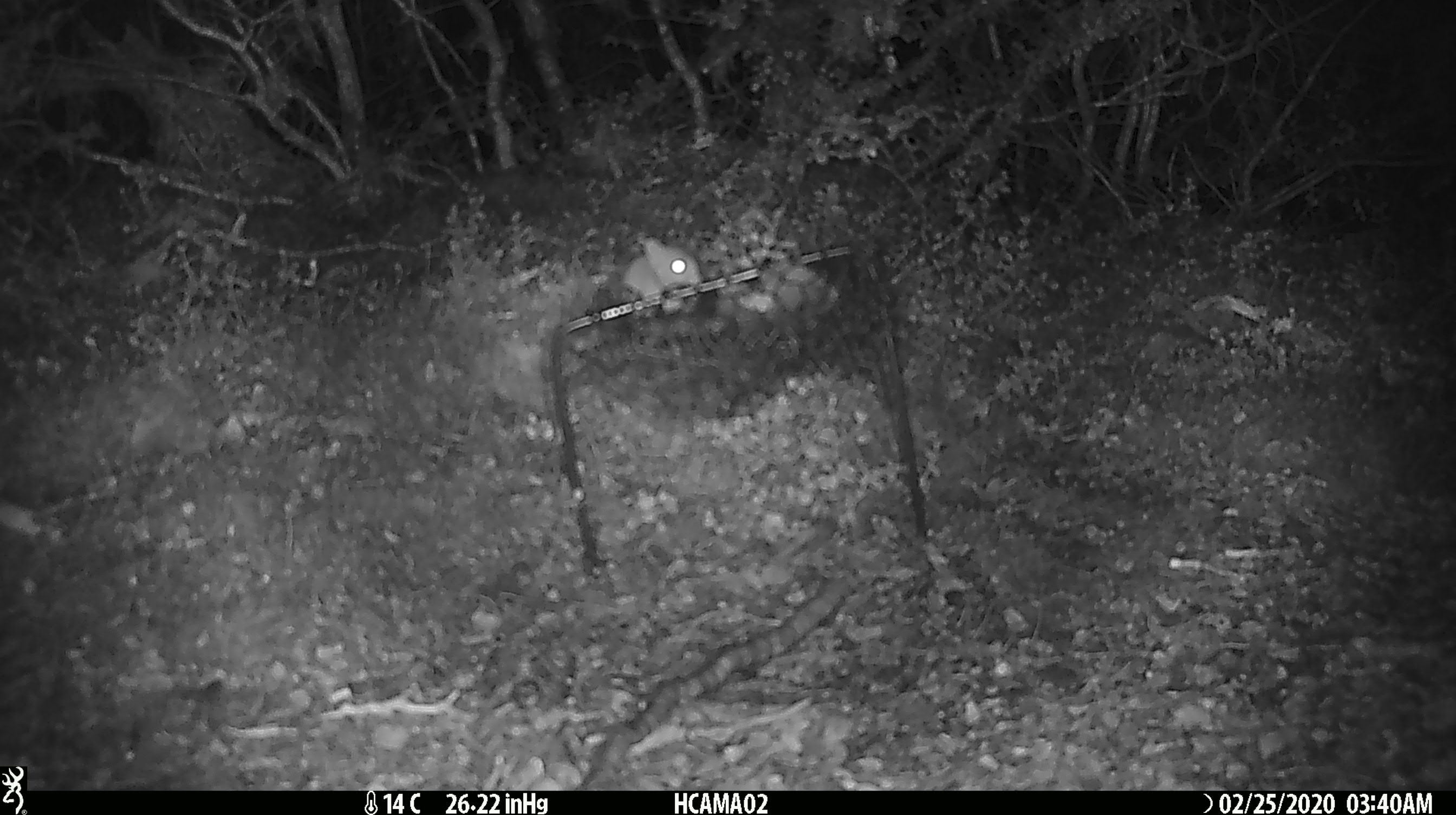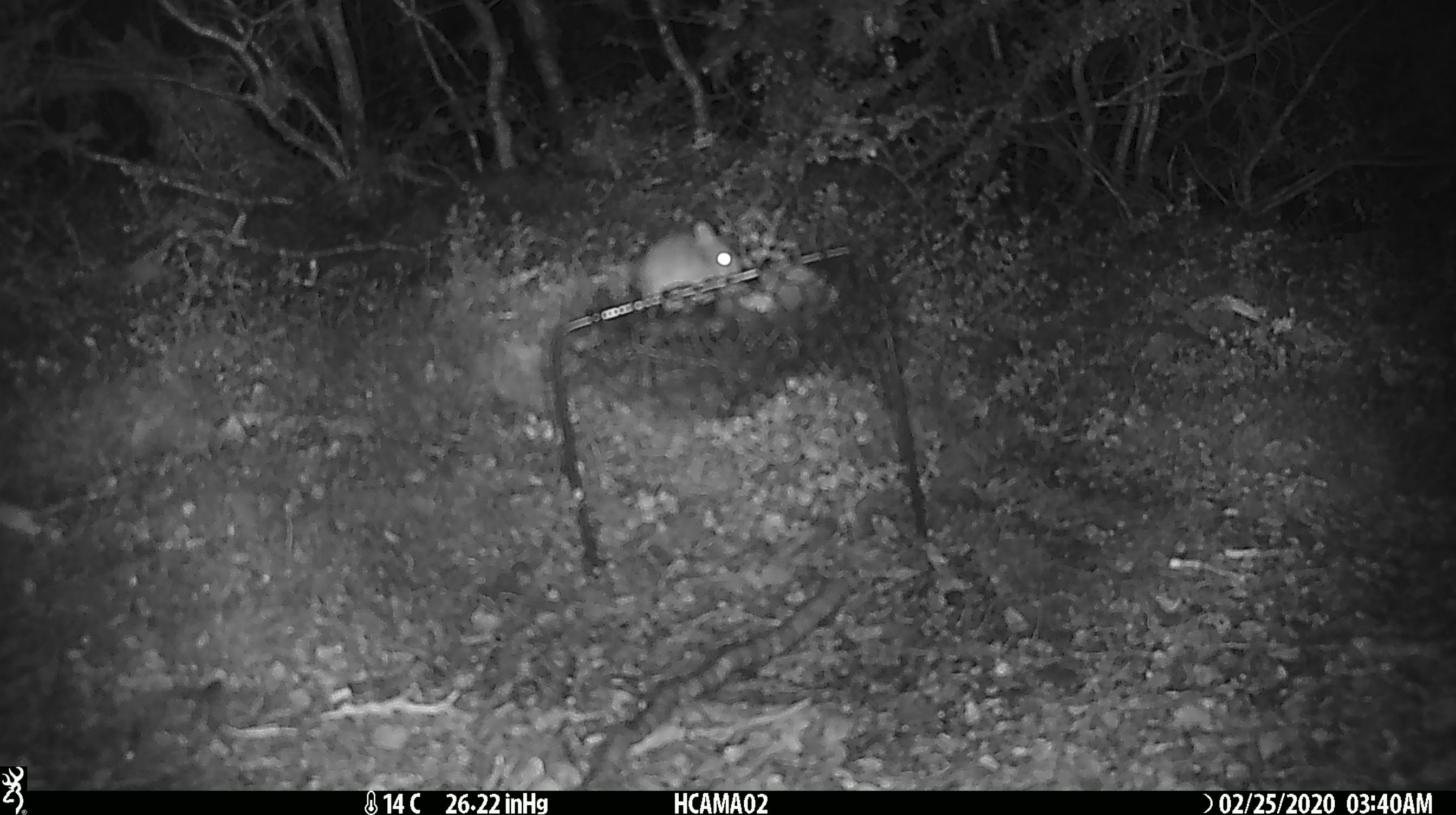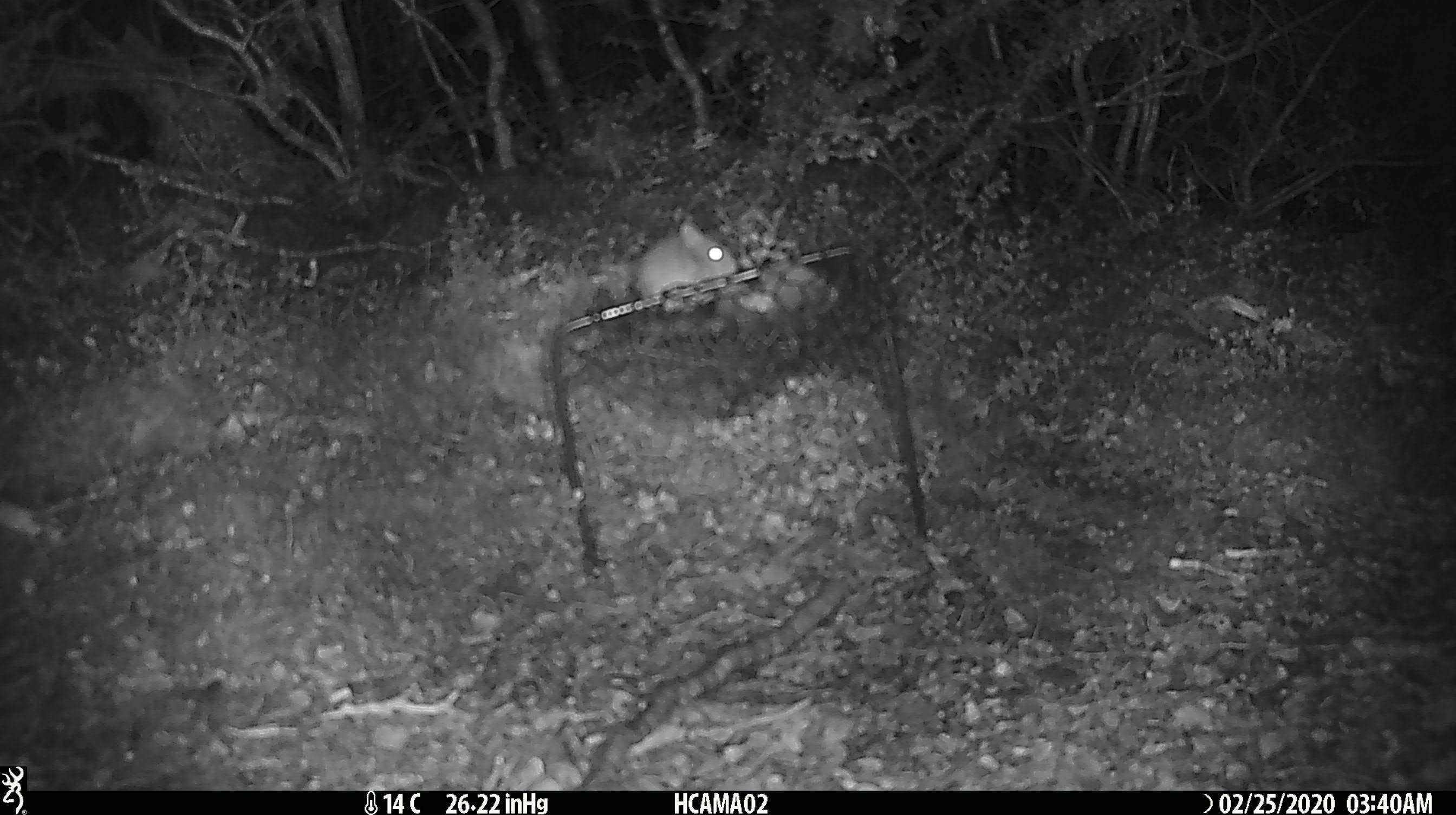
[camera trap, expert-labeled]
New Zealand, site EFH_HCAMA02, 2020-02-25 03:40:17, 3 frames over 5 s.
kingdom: Animalia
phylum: Chordata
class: Mammalia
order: Rodentia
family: Muridae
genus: Mus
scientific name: Mus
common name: mouse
Mouse (Mus).